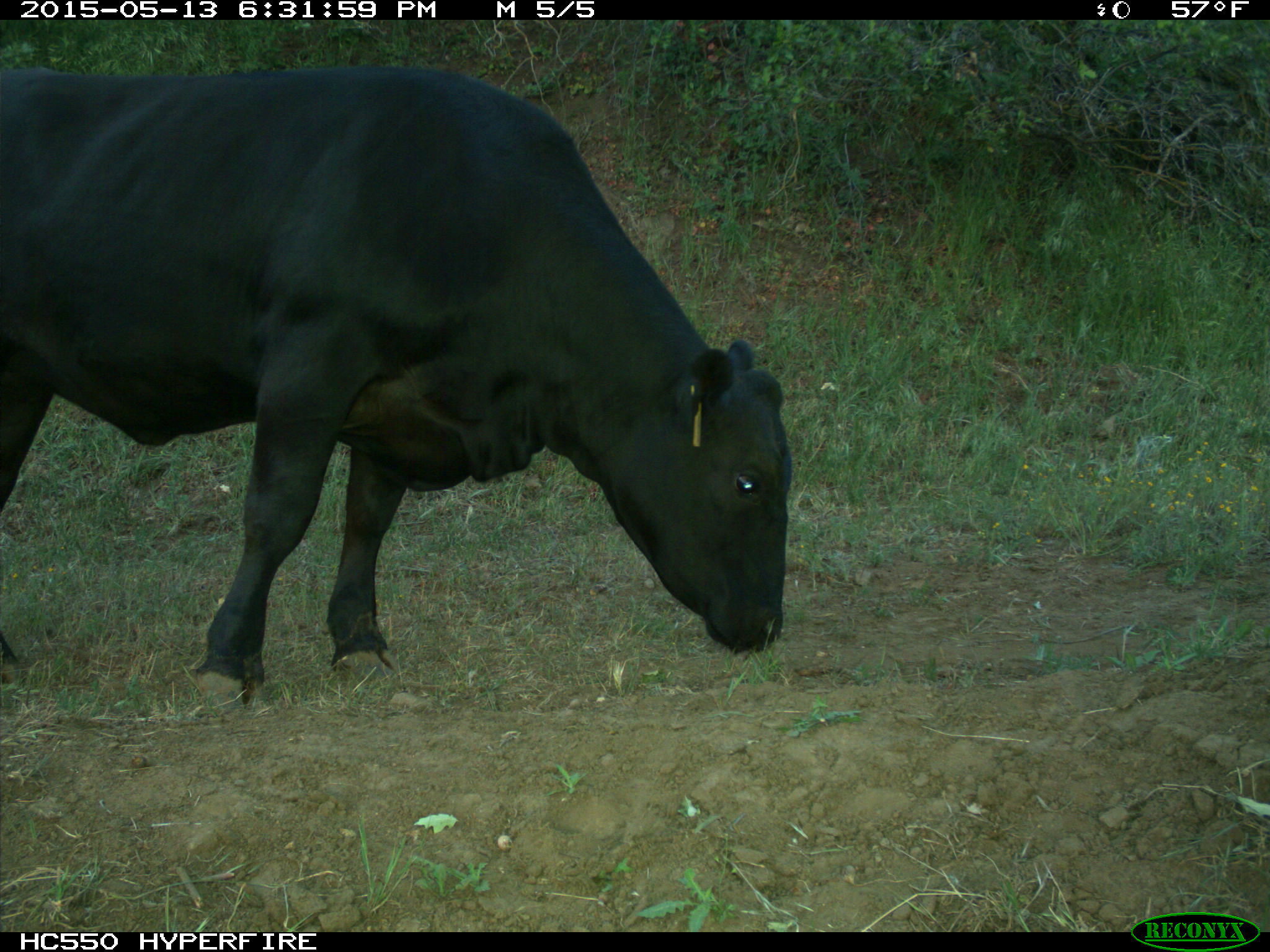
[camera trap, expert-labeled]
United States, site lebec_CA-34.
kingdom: Animalia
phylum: Chordata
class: Mammalia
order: Artiodactyla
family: Bovidae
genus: Bos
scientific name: Bos taurus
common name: domestic cow